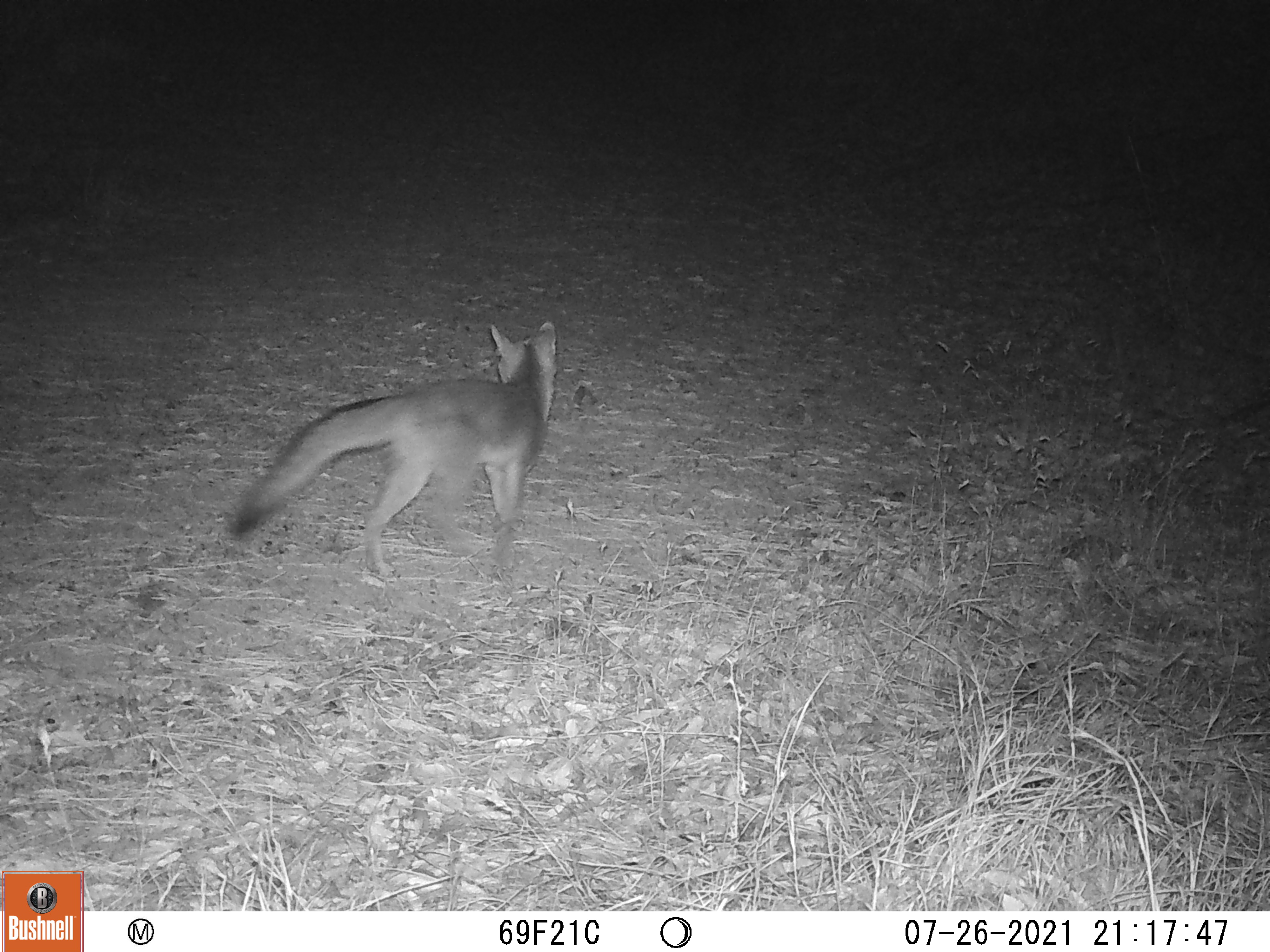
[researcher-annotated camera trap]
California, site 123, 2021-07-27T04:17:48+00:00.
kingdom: Animalia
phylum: Chordata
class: Mammalia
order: Carnivora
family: Canidae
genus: Urocyon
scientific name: Urocyon cinereoargenteus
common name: gray fox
Gray fox (Urocyon cinereoargenteus).